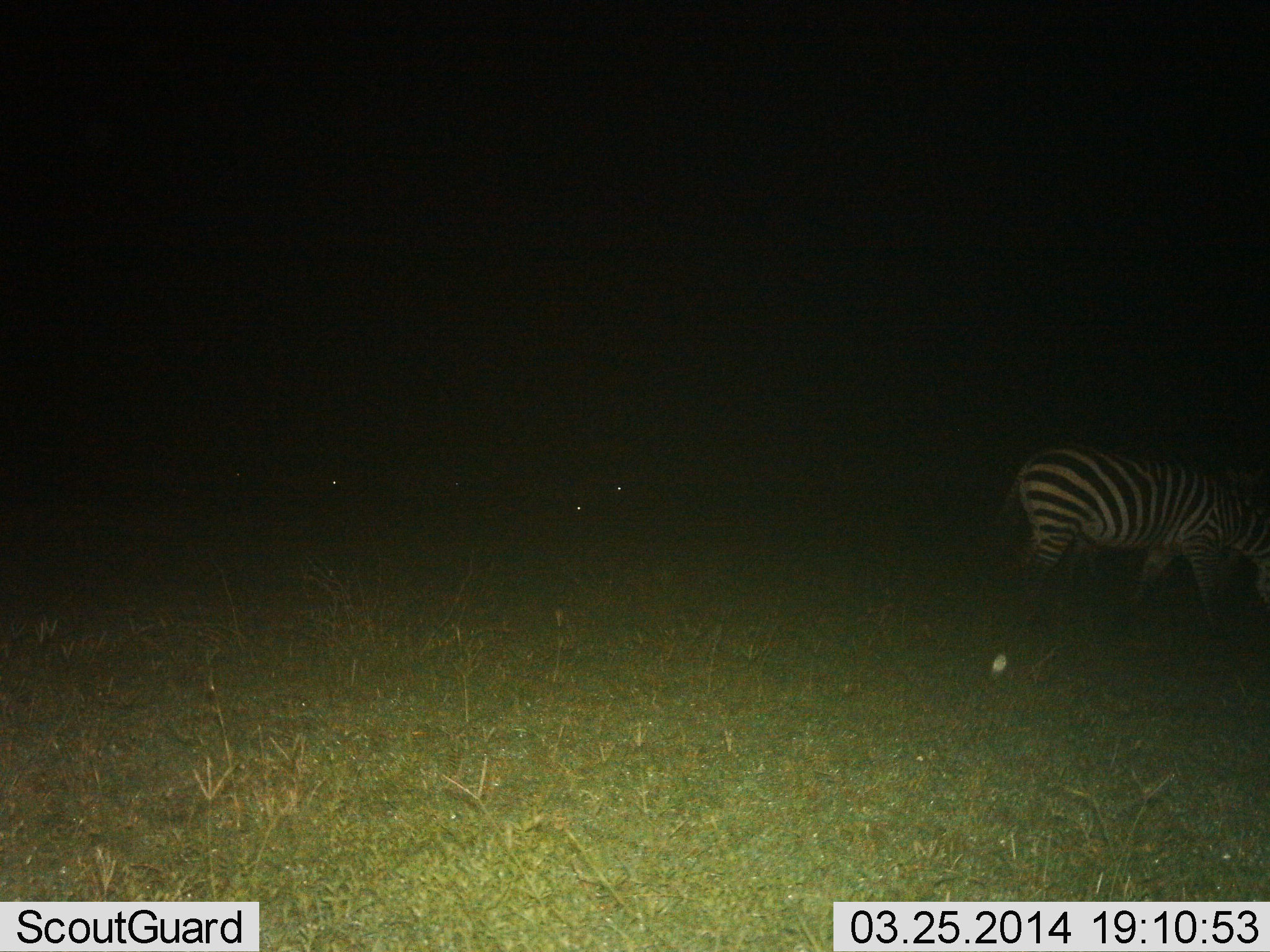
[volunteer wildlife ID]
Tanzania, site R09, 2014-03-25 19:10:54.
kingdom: Animalia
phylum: Chordata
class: Mammalia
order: Perissodactyla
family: Equidae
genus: Equus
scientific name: Equus quagga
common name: plains zebra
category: zebra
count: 1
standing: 30%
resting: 0%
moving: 60%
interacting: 0%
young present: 0%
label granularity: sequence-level